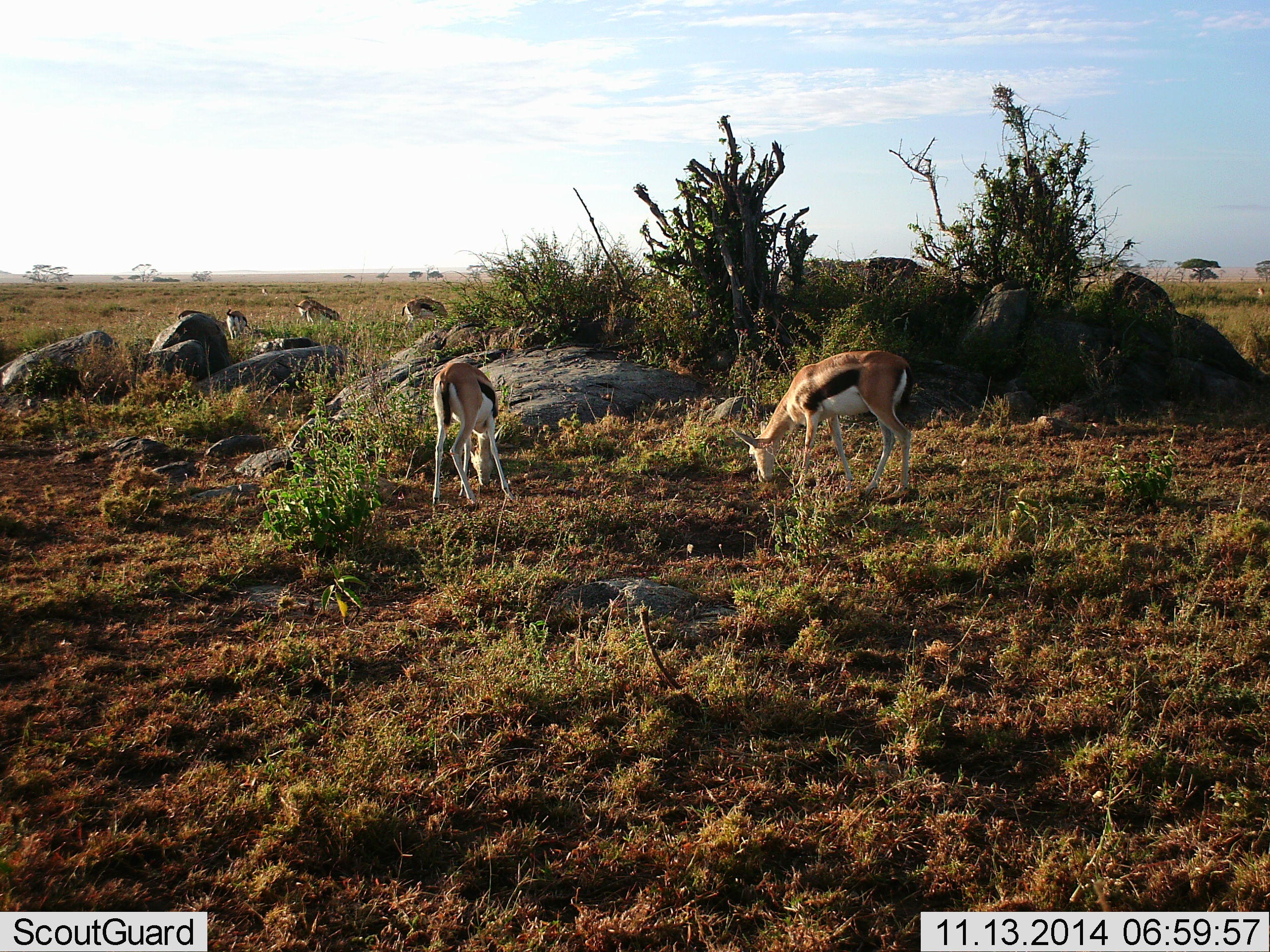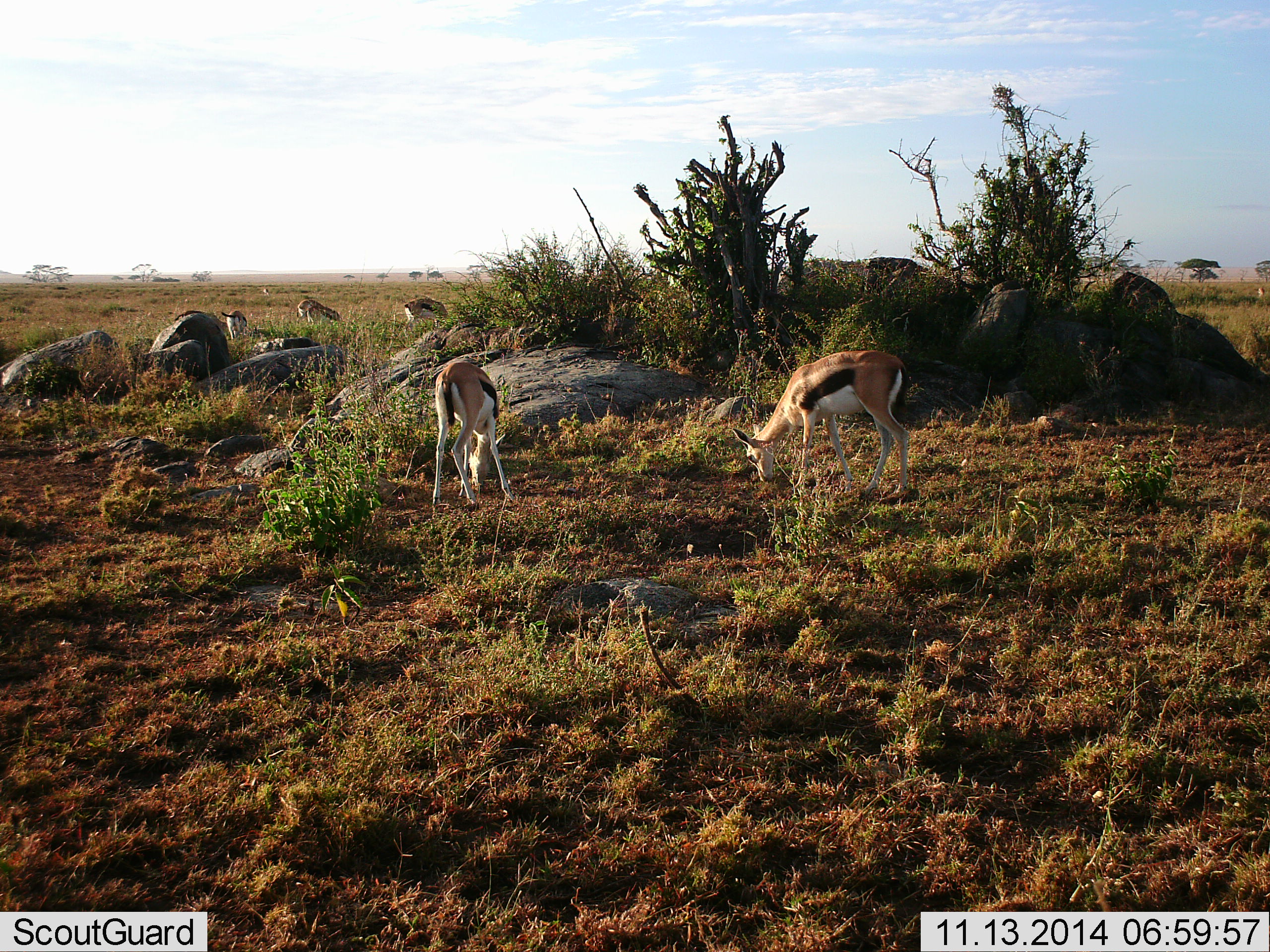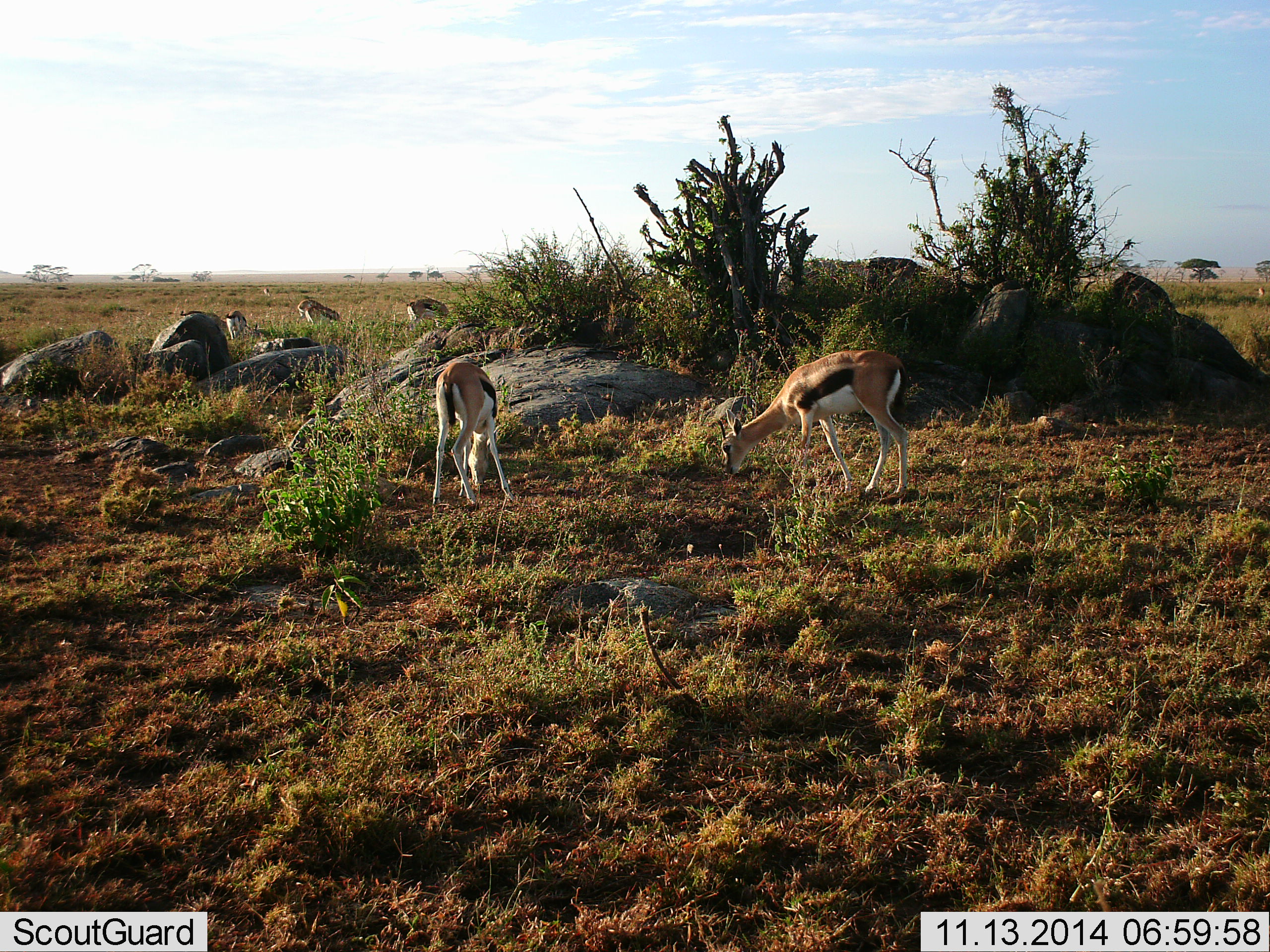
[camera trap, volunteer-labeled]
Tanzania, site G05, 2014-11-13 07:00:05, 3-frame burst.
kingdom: Animalia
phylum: Chordata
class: Mammalia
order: Artiodactyla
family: Bovidae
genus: Eudorcas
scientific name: Eudorcas thomsonii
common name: thomson's gazelle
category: gazellethomsons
Gazellethomsons (thomson's gazelle) (Eudorcas thomsonii), count 6. Behavior (volunteer vote fractions): standing 30%, resting 0%, moving 0%, interacting 0%. Young present (vote fraction): 0%. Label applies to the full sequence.